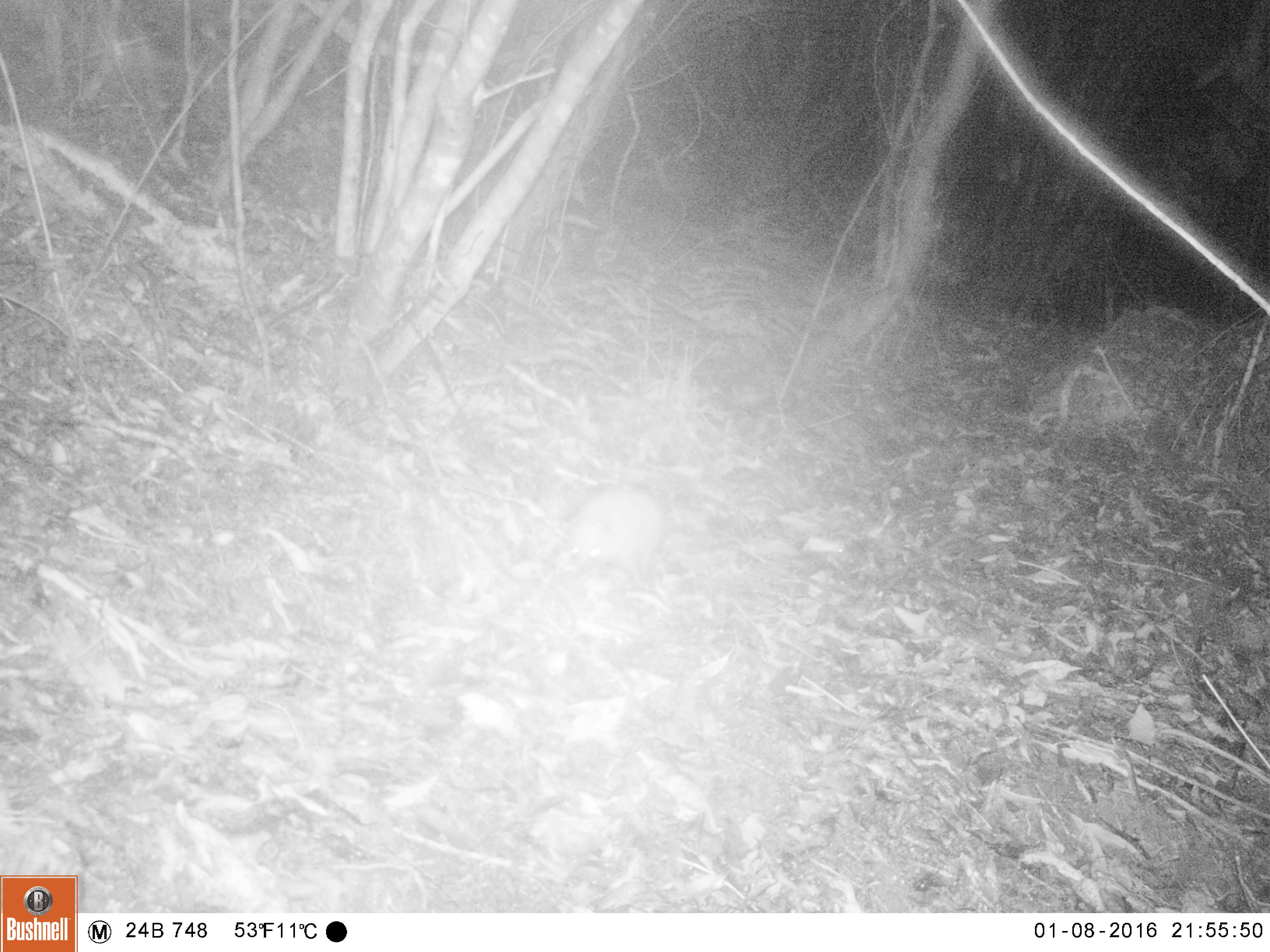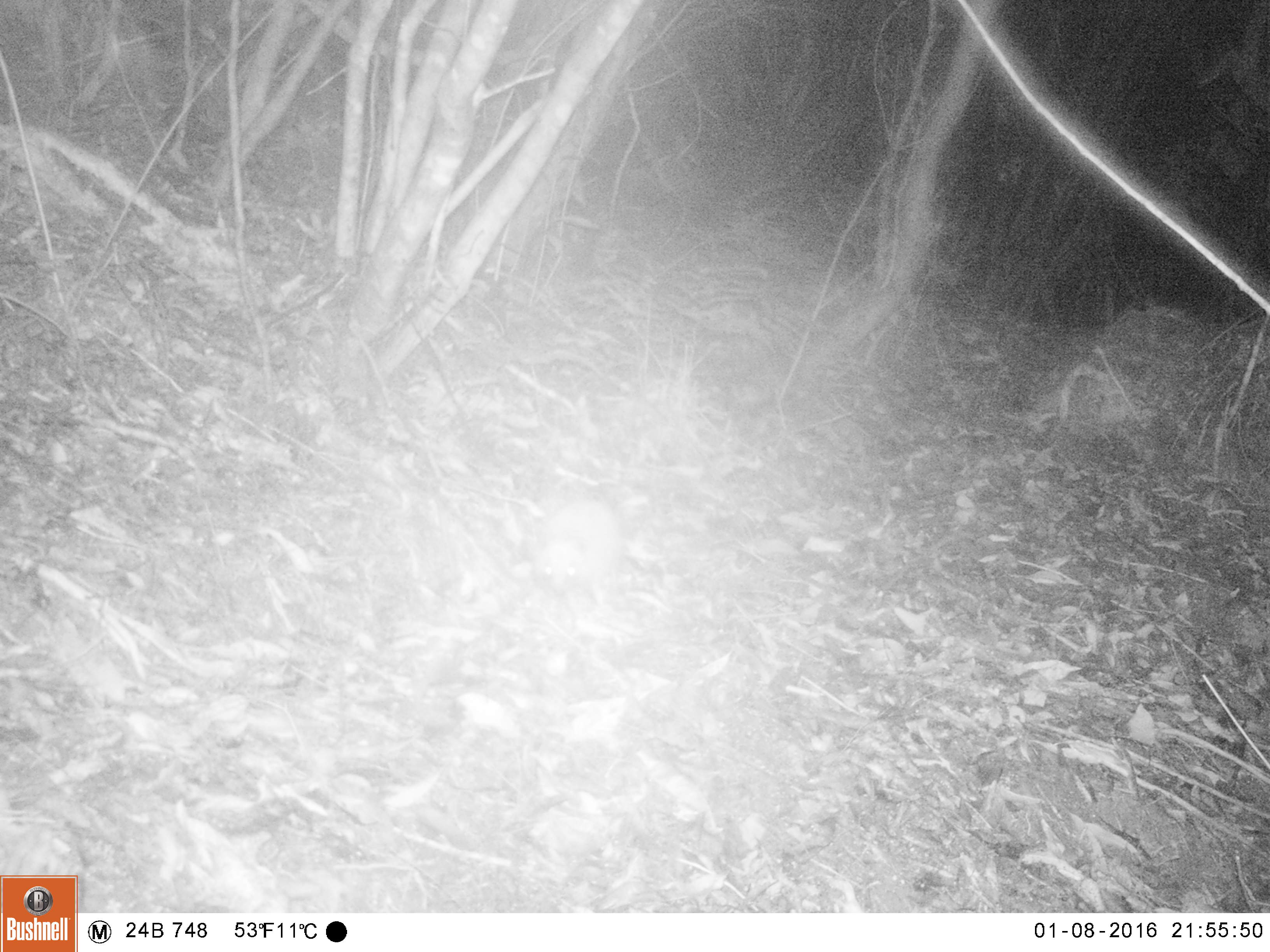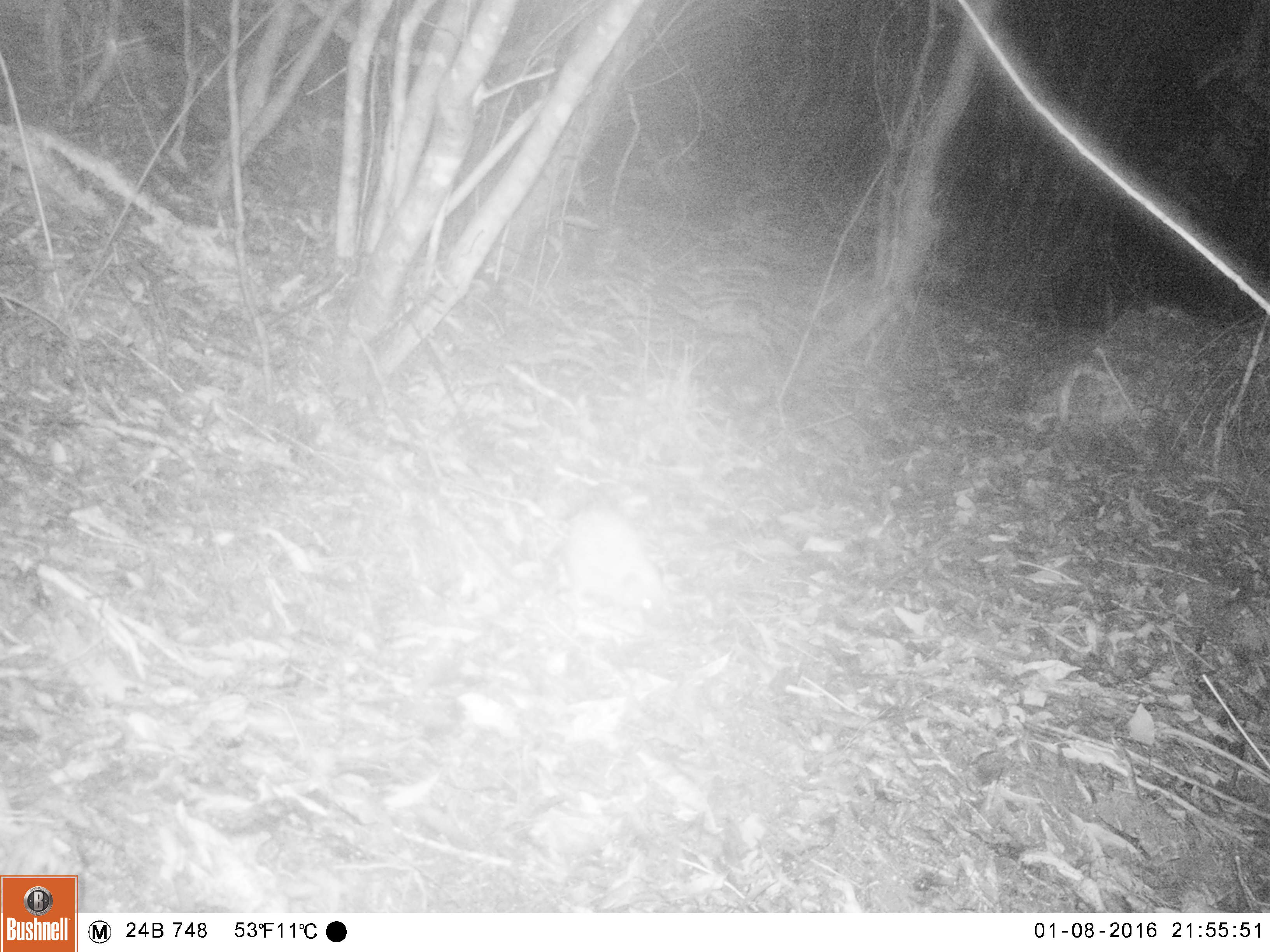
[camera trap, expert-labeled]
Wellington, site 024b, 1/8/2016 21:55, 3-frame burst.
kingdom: Animalia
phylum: Chordata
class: Mammalia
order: Eulipotyphla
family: Erinaceidae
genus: Erinaceus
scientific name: Erinaceus europaeus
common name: hedgehog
Hedgehog (Erinaceus europaeus).